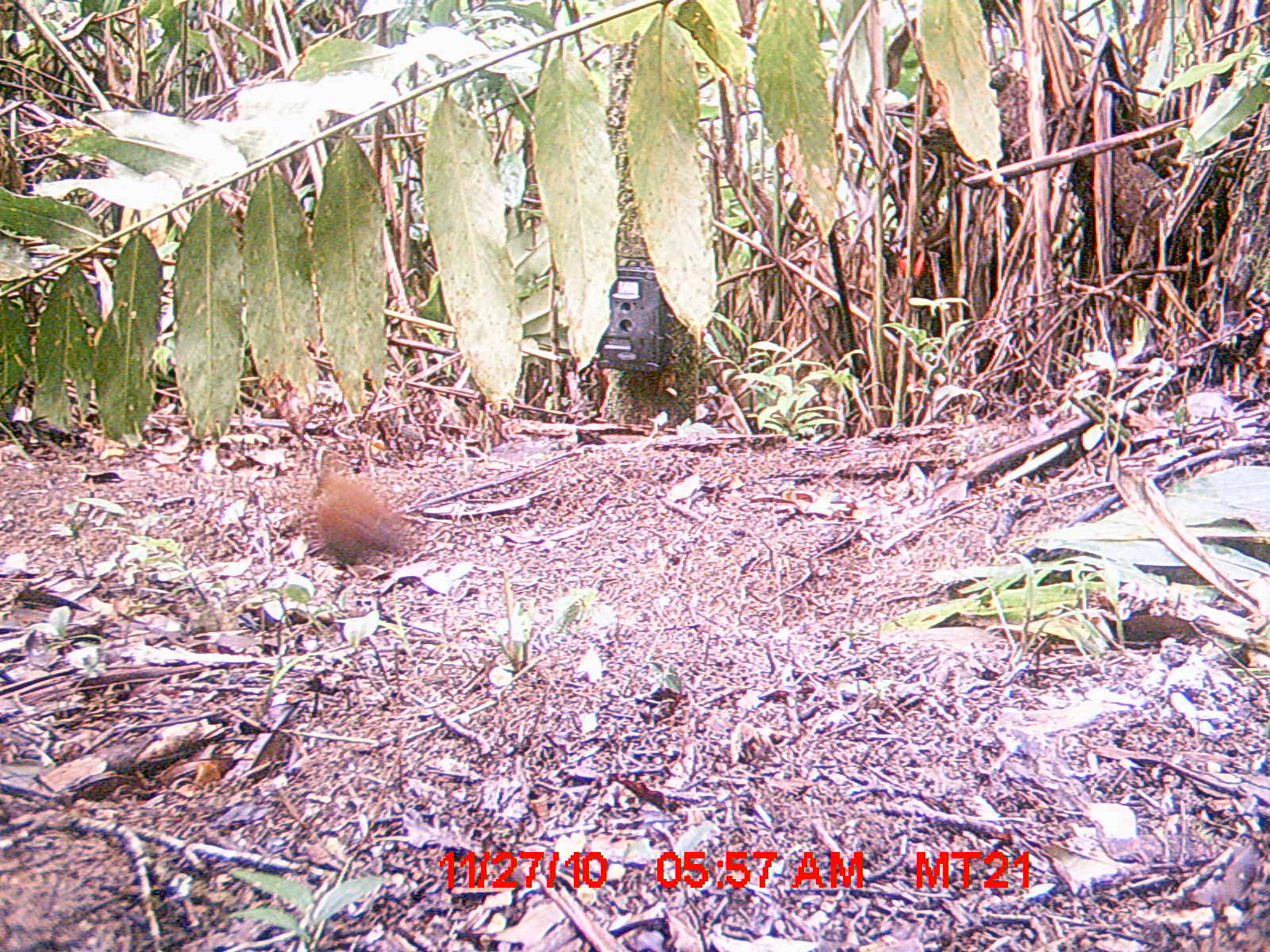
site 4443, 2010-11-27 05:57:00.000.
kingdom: Animalia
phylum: Chordata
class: Aves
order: Gruiformes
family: Sarothruridae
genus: Mentocrex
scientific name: Mentocrex kioloides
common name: madagascar wood rail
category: canirallus kioloides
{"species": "canirallus kioloides (madagascar wood rail) (Mentocrex kioloides)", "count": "1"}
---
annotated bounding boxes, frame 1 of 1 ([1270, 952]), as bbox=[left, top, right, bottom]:
canirallus kioloides: bbox=[305, 466, 418, 572]